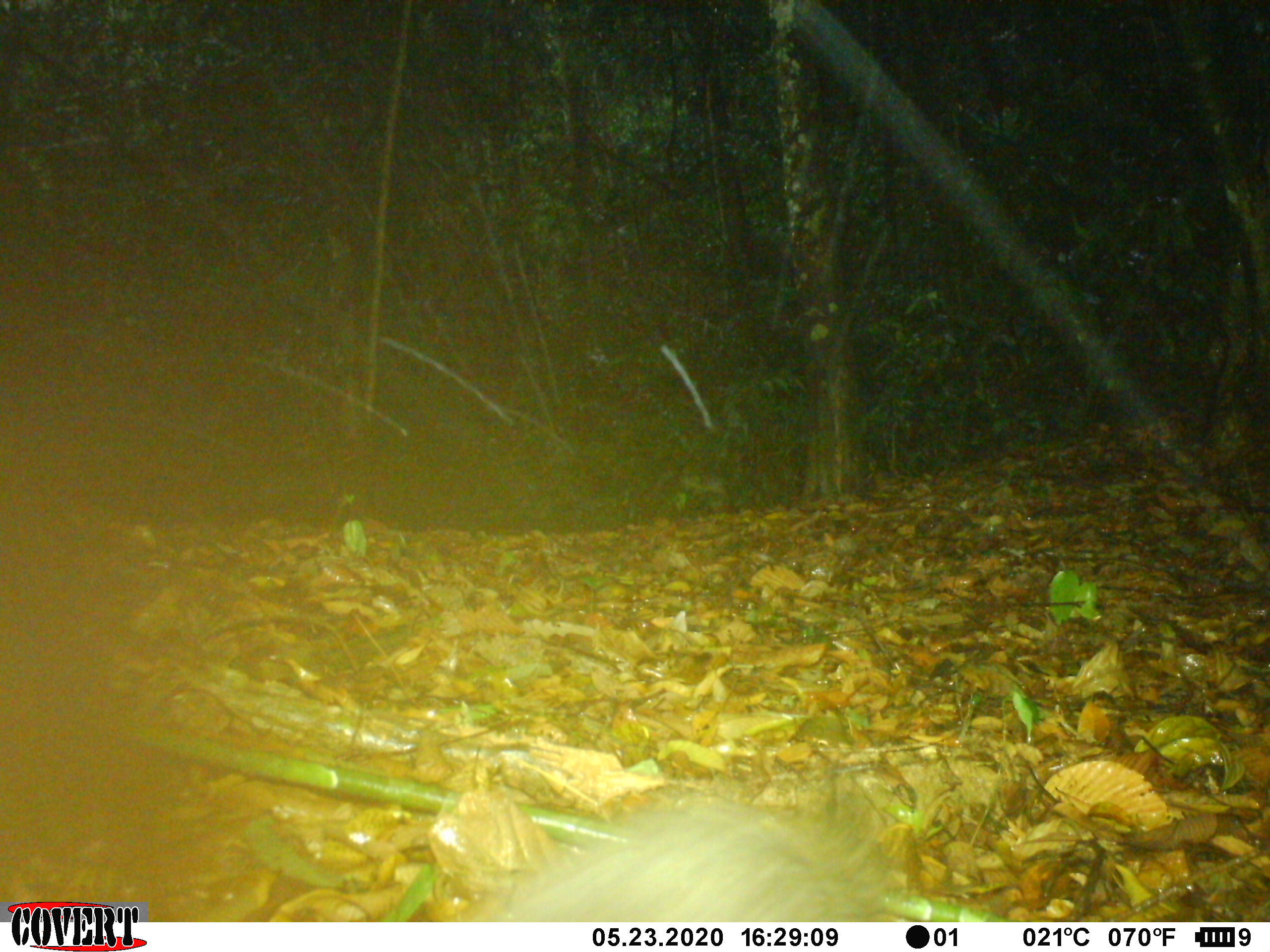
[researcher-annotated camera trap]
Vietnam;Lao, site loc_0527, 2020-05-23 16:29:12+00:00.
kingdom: Animalia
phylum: Chordata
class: Mammalia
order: Rodentia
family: Sciuridae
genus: Callosciurus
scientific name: Callosciurus erythraeus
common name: pallas's squirrel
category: pallass squirrel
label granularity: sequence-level